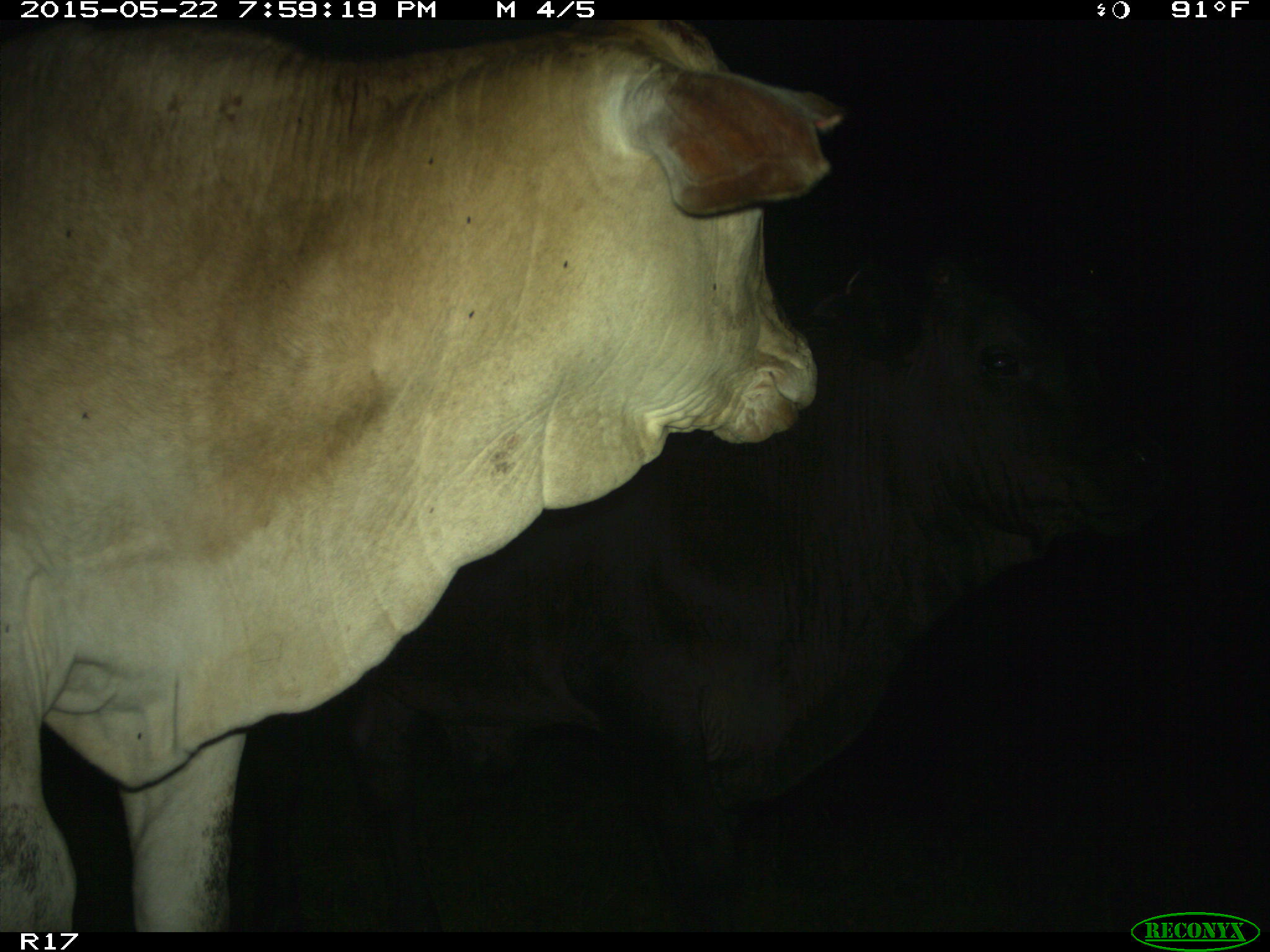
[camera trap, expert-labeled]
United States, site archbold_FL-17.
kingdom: Animalia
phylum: Chordata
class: Mammalia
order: Artiodactyla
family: Bovidae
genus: Bos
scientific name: Bos taurus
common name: domestic cow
Bos taurus (domestic cow).